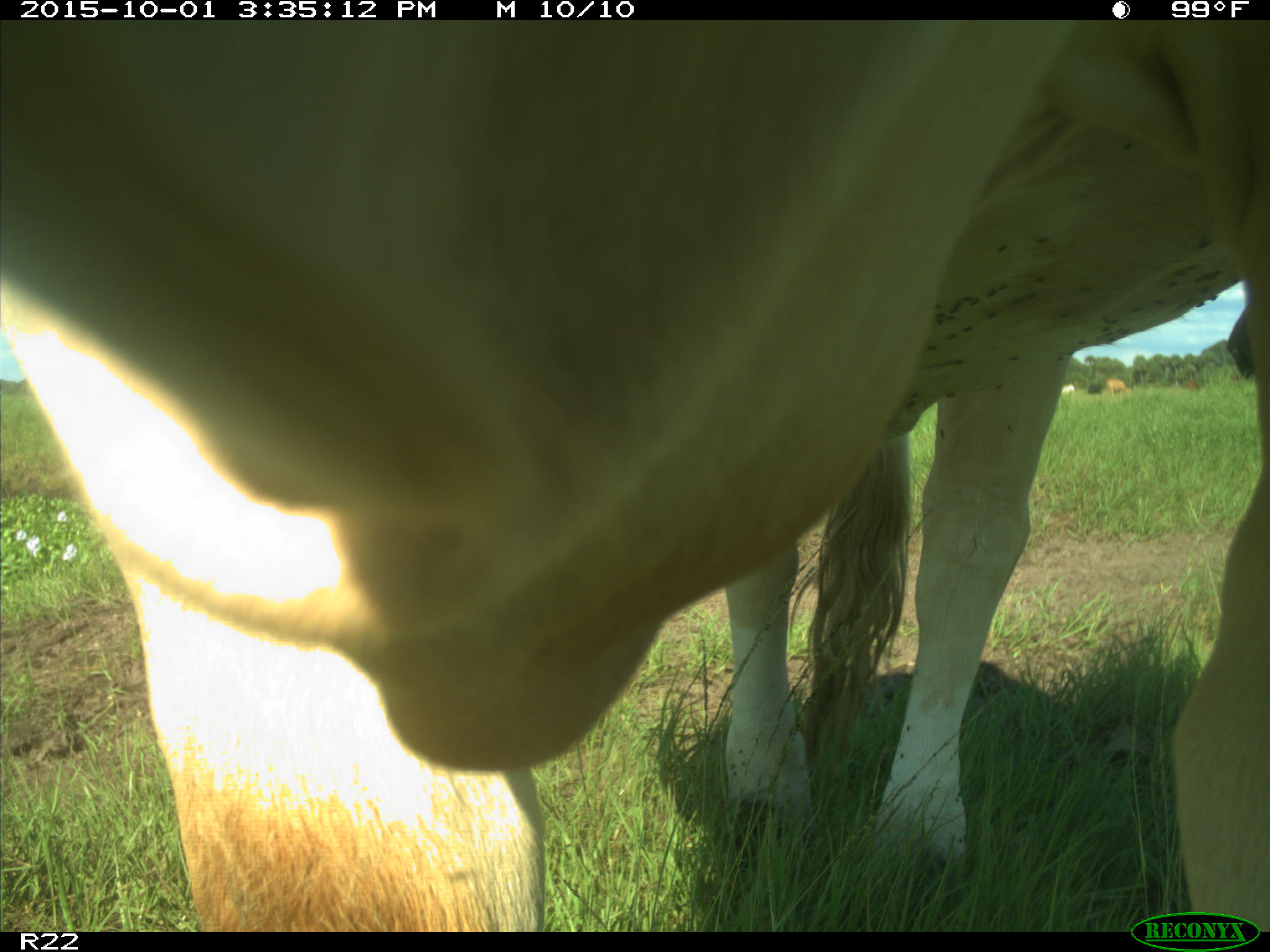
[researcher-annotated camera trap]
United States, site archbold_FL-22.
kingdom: Animalia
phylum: Chordata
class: Mammalia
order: Artiodactyla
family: Bovidae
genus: Bos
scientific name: Bos taurus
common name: domestic cow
Bos taurus (domestic cow).